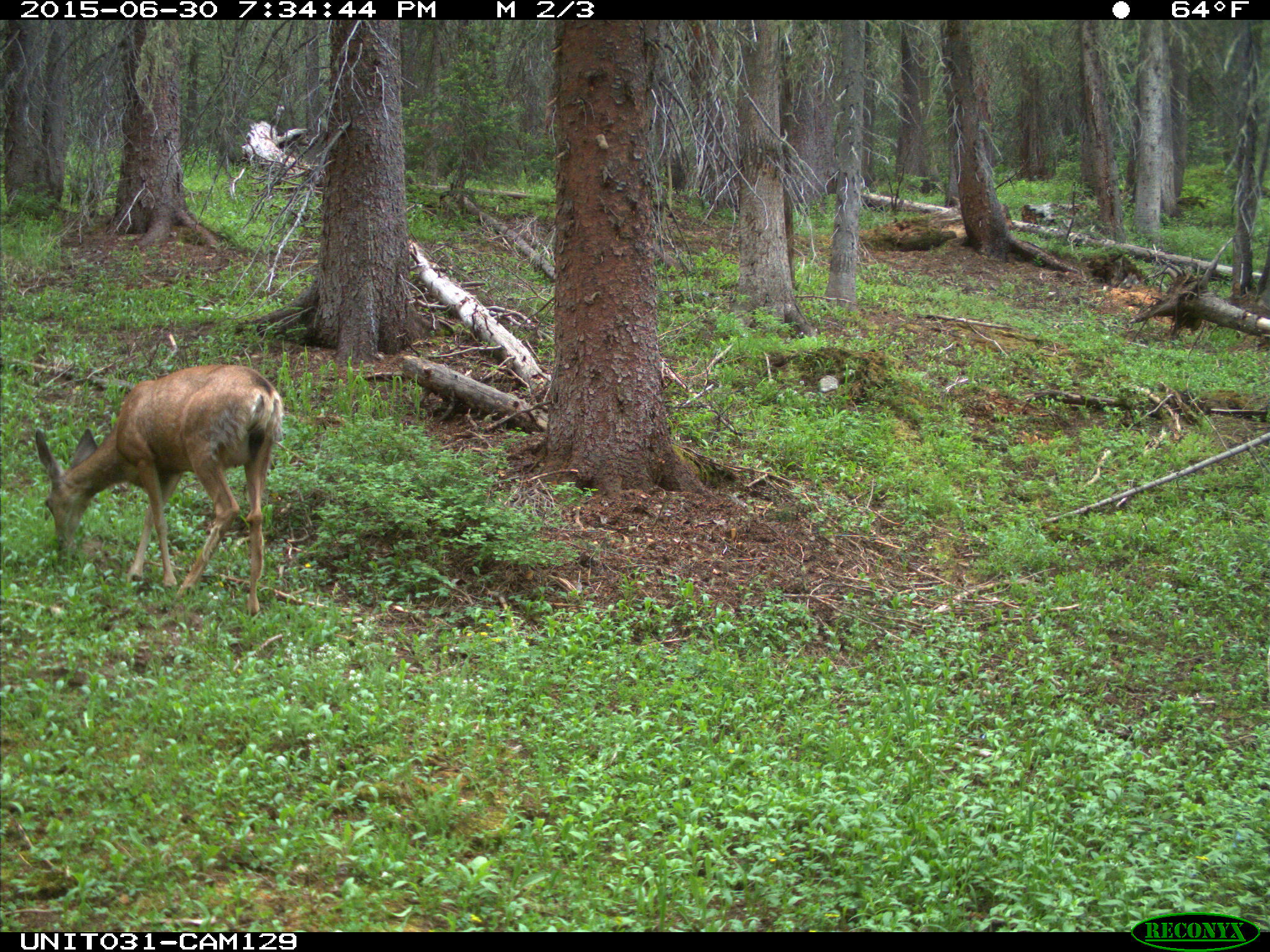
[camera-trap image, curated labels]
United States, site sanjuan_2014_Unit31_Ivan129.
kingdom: Animalia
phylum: Chordata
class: Mammalia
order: Artiodactyla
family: Cervidae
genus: Odocoileus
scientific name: Odocoileus hemionus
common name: mule deer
Odocoileus hemionus (mule deer).